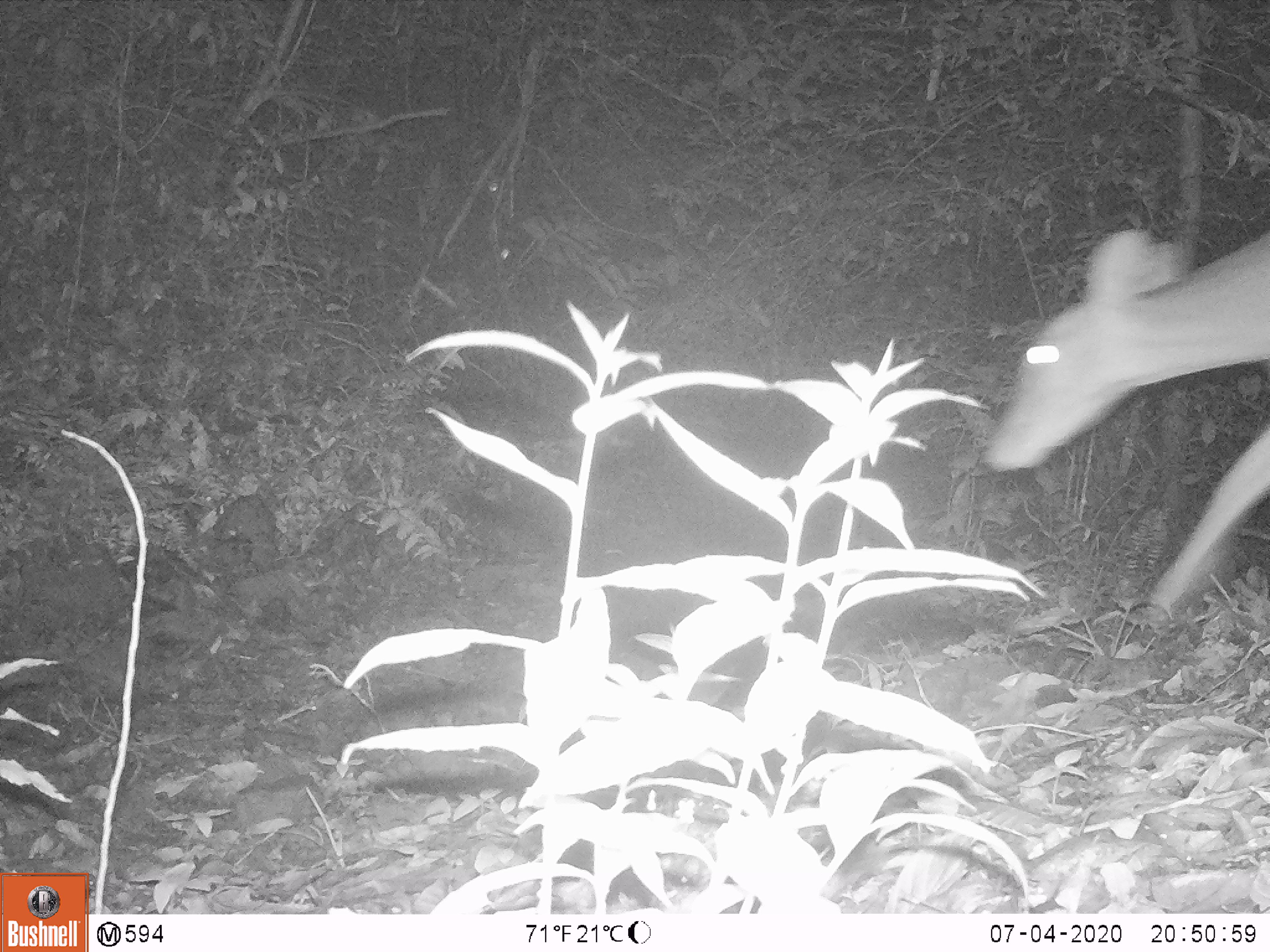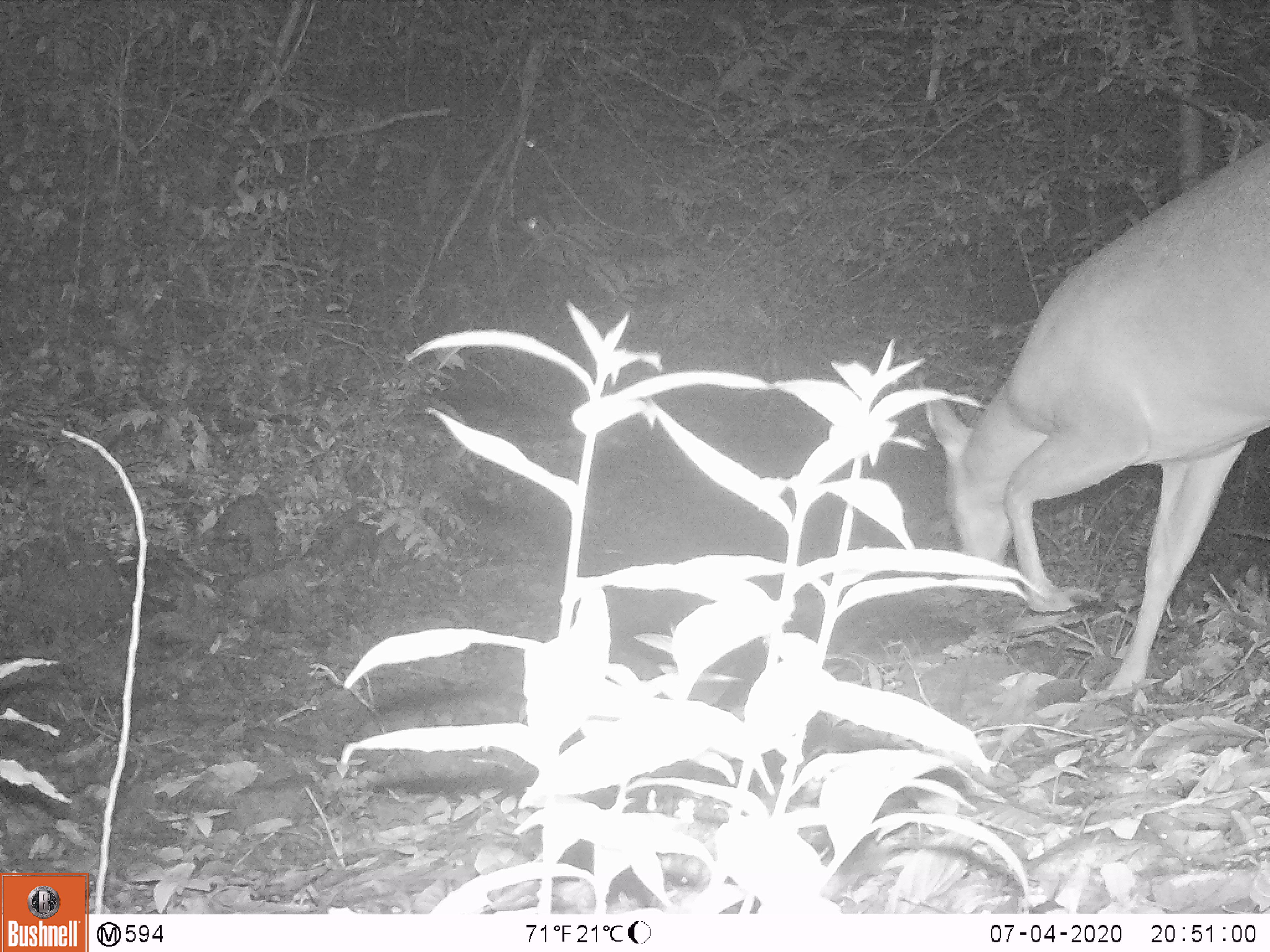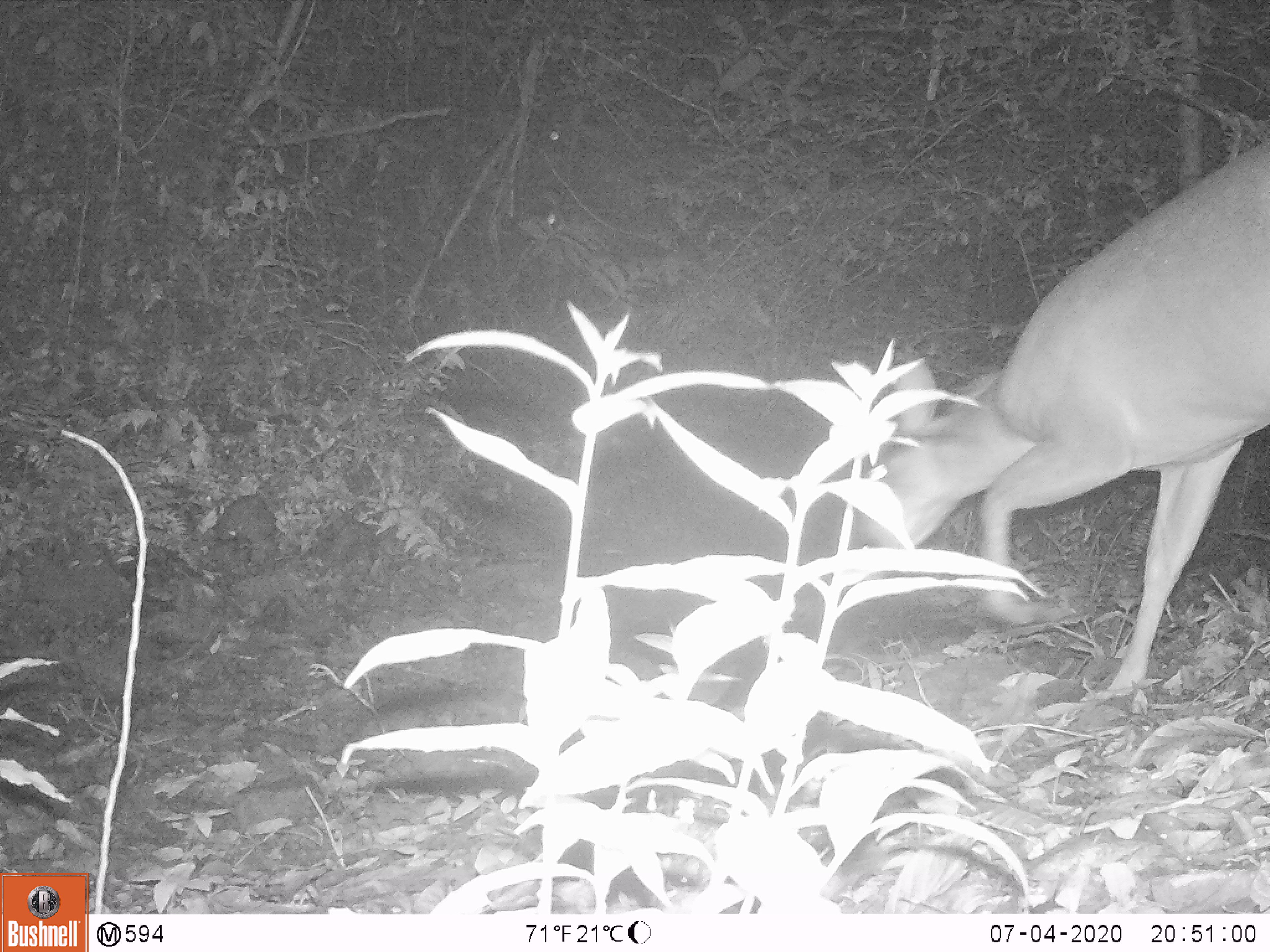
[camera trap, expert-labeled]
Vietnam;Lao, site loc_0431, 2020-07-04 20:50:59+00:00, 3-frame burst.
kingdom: Animalia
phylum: Chordata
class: Mammalia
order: Artiodactyla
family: Cervidae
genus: Muntiacus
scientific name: Muntiacus vuquangensis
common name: large-antlered muntjac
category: large antlered muntjac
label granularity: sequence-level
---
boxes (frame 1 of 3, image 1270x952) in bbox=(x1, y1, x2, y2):
large antlered muntjac: bbox=(980, 226, 1270, 612)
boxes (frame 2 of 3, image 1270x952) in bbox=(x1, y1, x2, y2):
large antlered muntjac: bbox=(916, 138, 1270, 691)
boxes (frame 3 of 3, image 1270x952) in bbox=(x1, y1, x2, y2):
large antlered muntjac: bbox=(856, 138, 1270, 690)